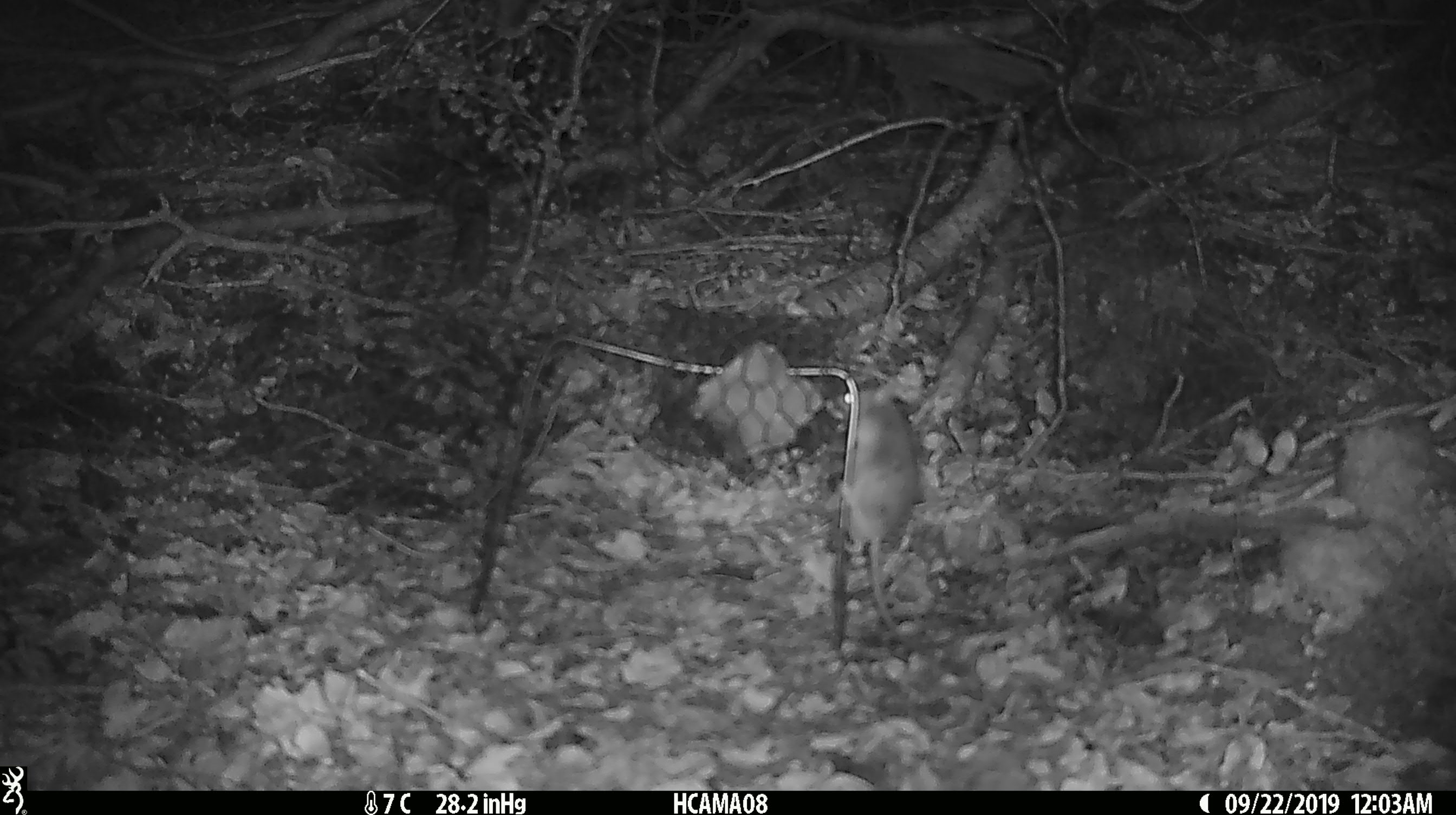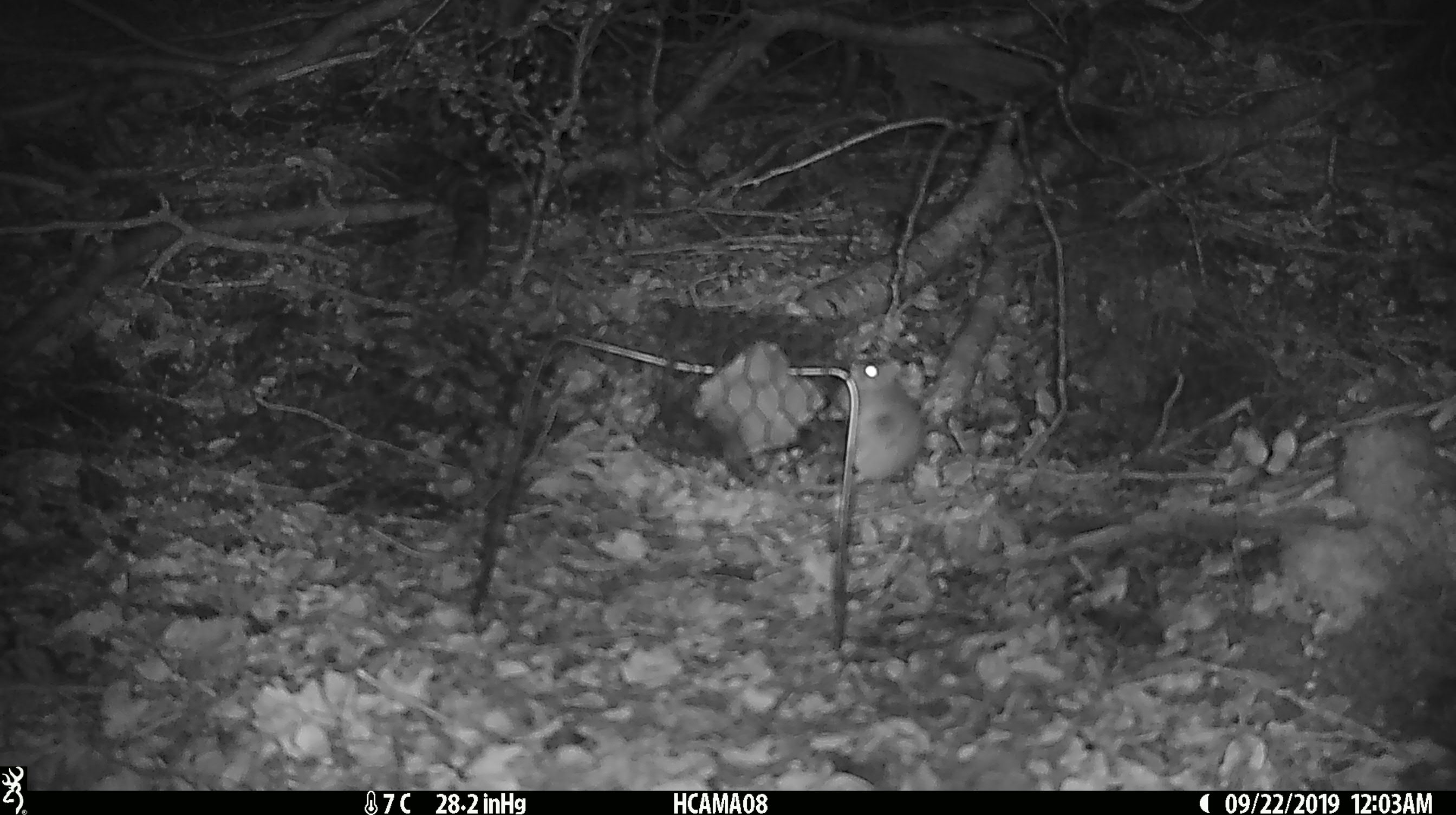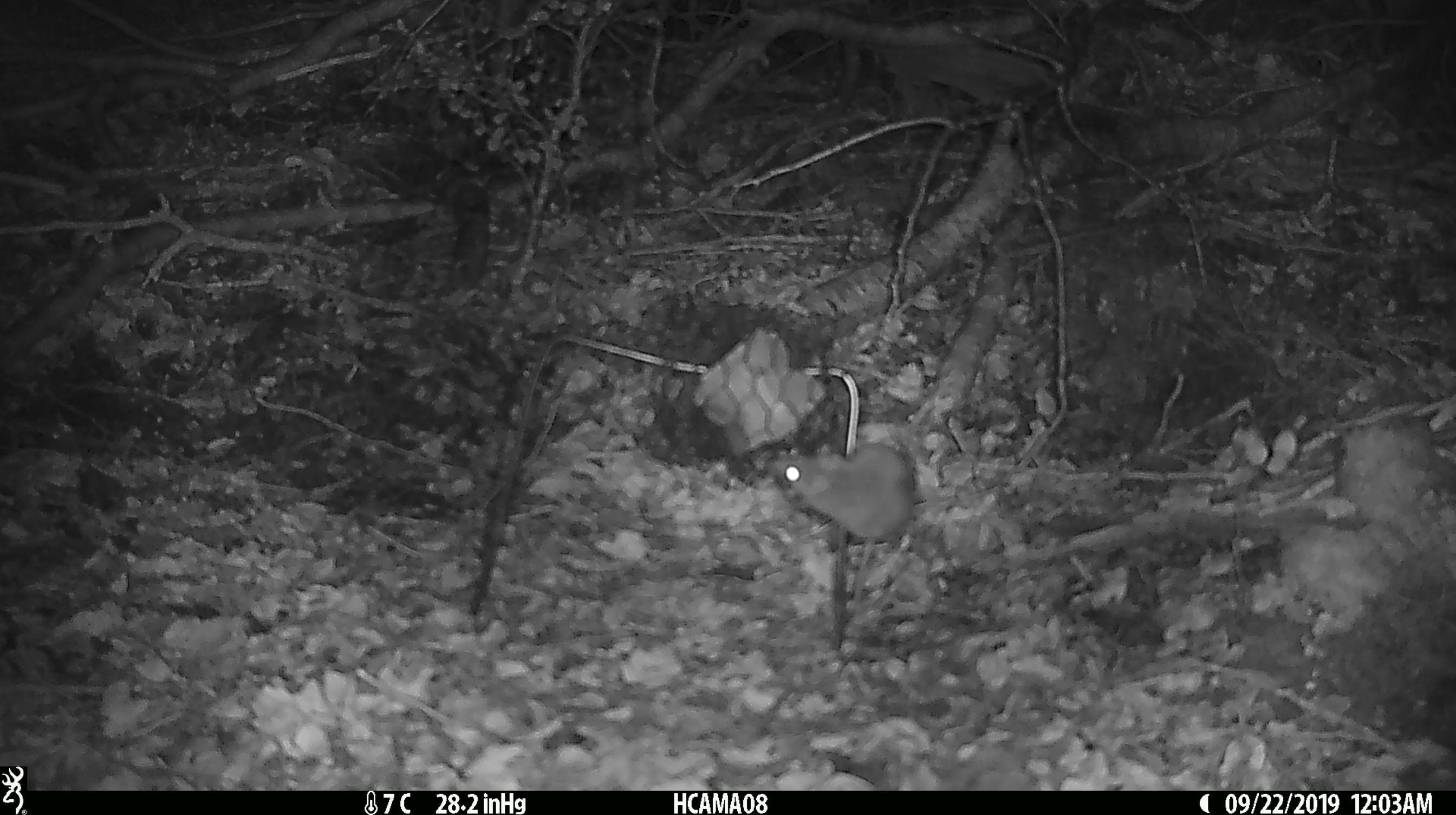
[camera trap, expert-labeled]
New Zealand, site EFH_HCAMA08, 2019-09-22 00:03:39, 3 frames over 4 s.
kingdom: Animalia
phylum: Chordata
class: Mammalia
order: Rodentia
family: Muridae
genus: Mus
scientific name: Mus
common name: mouse